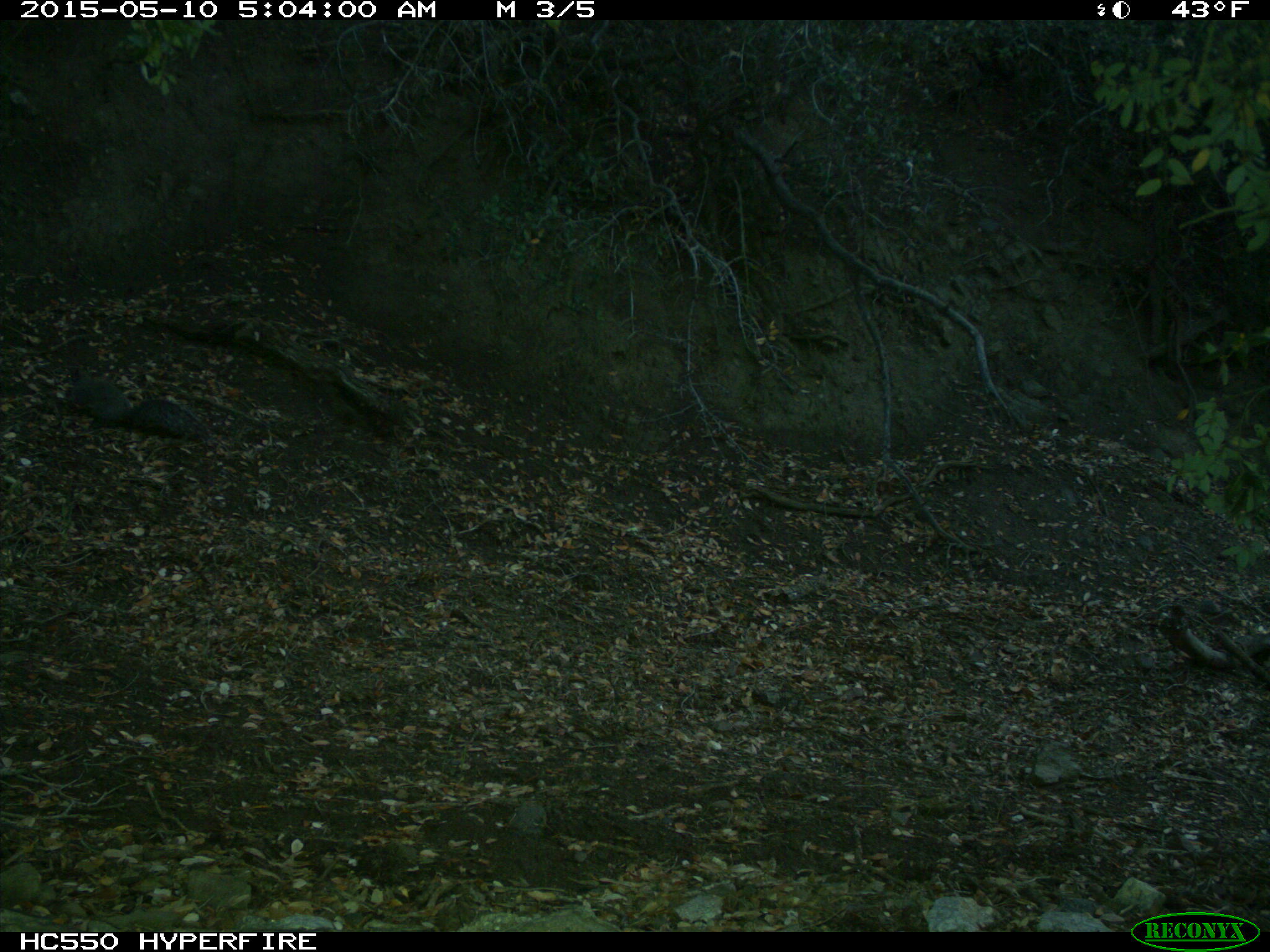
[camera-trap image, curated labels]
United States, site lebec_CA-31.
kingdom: Animalia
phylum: Chordata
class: Mammalia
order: Rodentia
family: Sciuridae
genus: Sciurus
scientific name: Sciurus carolinensis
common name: eastern gray squirrel